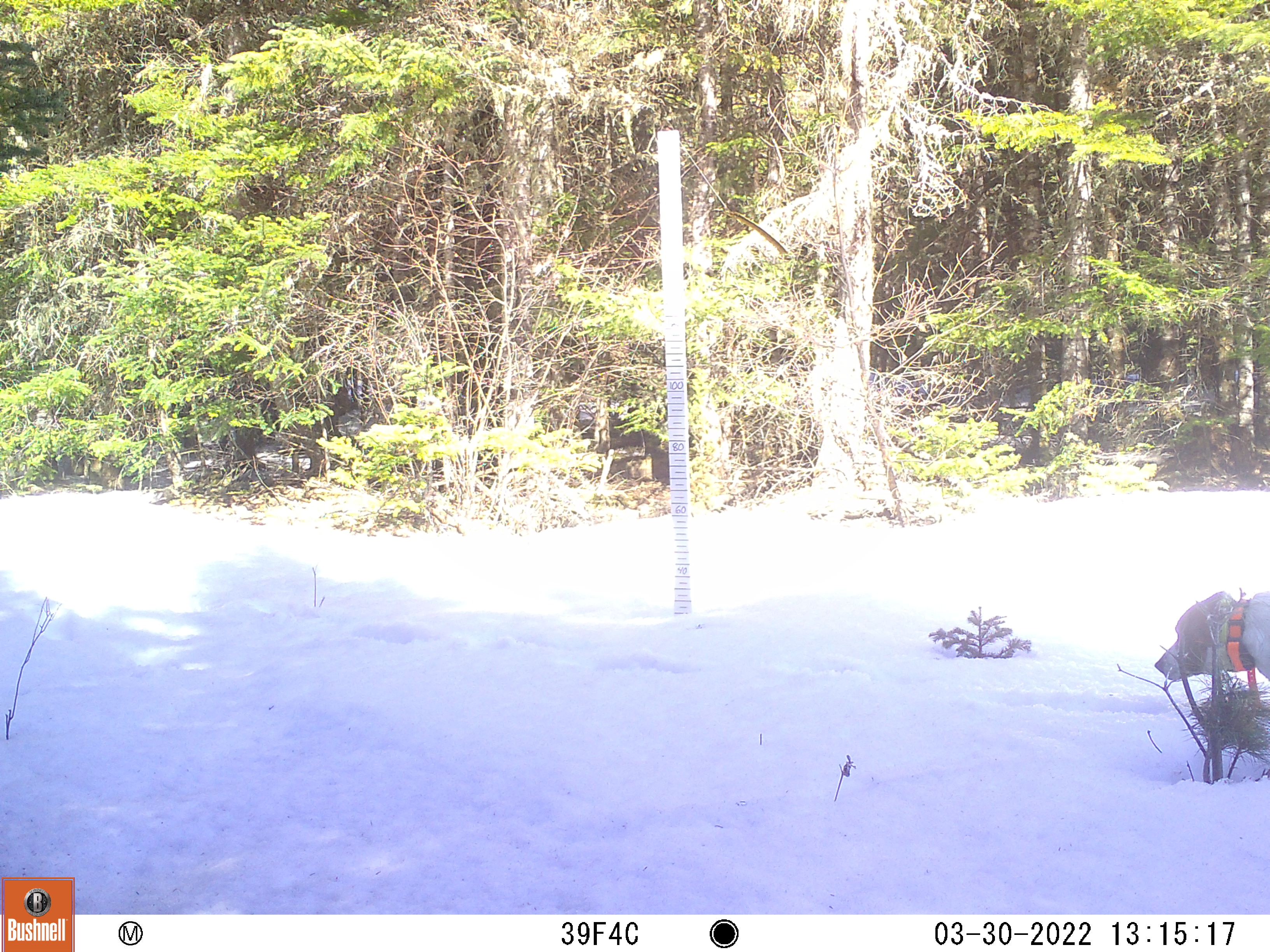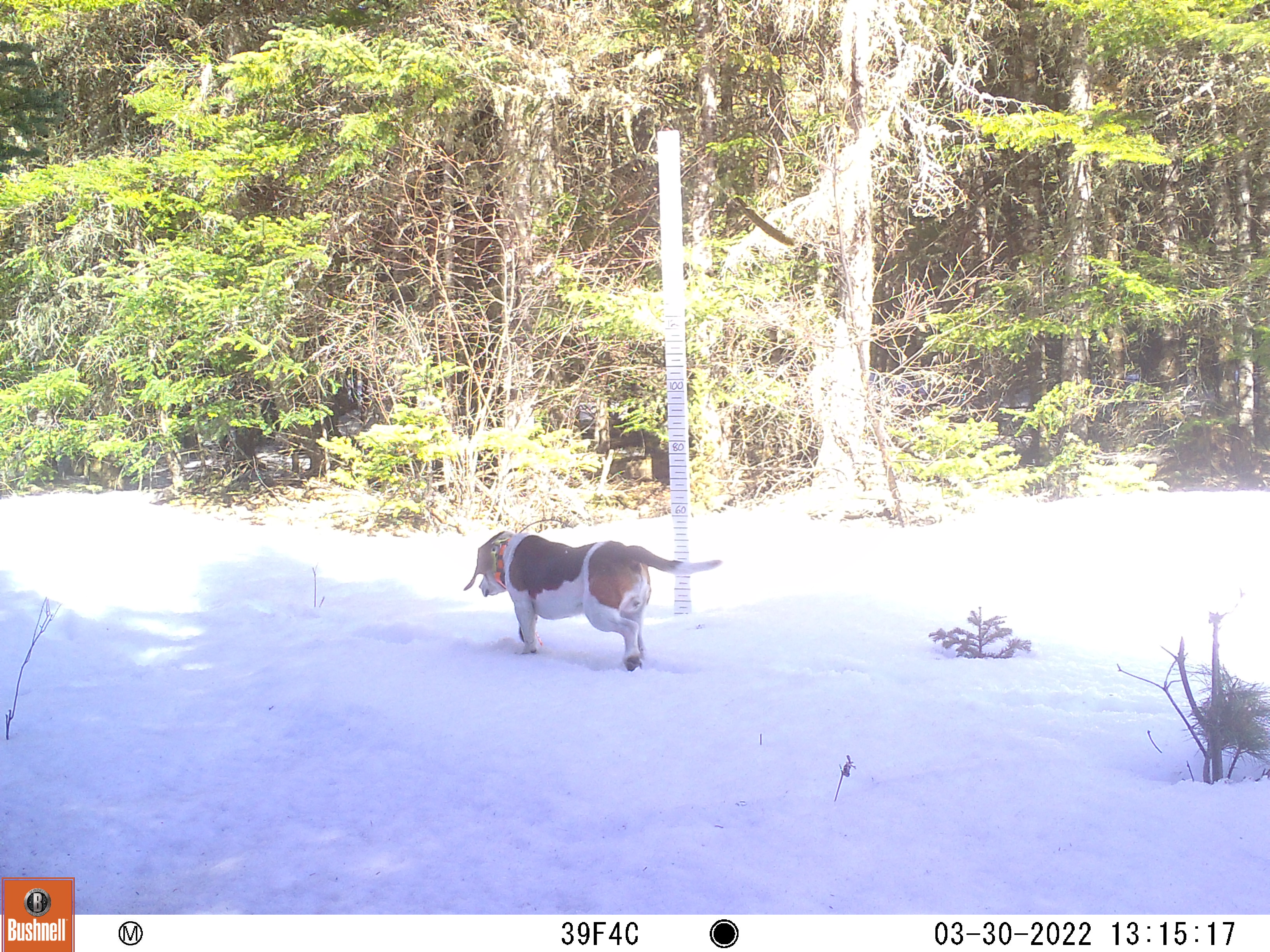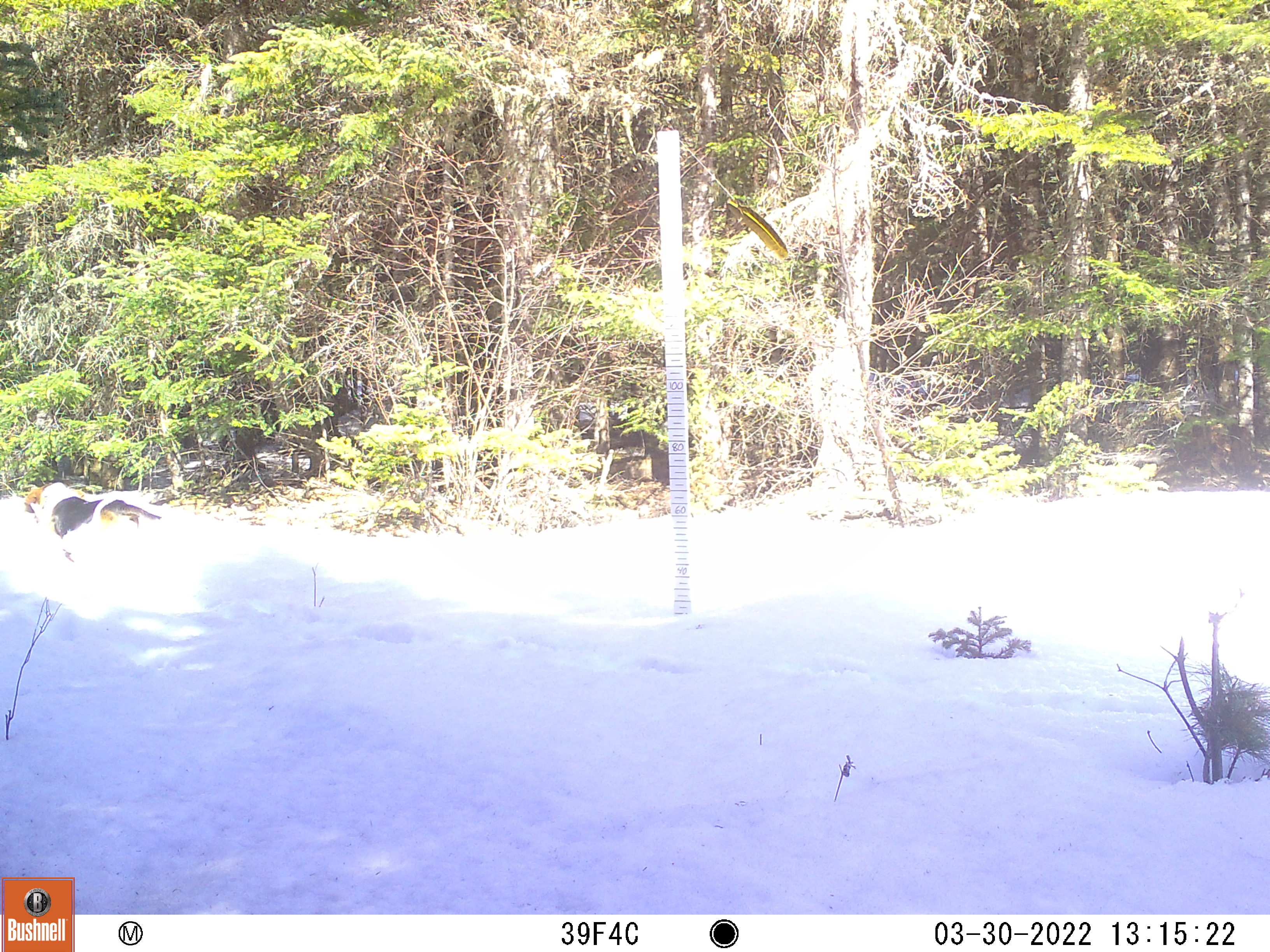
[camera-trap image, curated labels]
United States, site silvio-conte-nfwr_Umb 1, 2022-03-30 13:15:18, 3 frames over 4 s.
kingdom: Animalia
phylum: Chordata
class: Mammalia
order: Carnivora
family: Canidae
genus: Canis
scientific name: Canis familiaris familiaris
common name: domestic dog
Domestic dog (Canis familiaris familiaris).